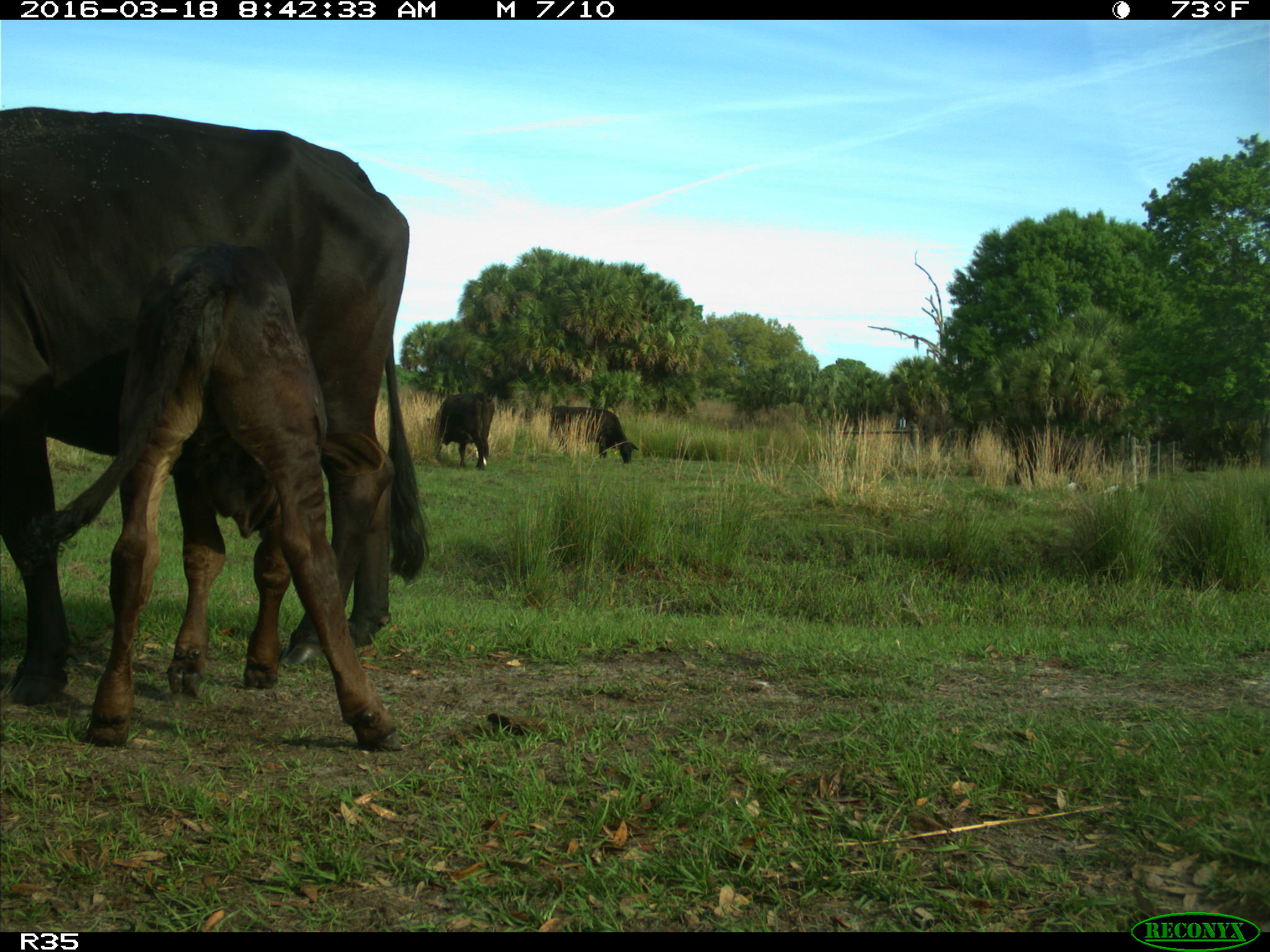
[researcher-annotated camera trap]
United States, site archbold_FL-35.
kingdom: Animalia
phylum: Chordata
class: Mammalia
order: Artiodactyla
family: Bovidae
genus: Bos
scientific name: Bos taurus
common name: domestic cow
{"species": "Bos taurus (domestic cow)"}